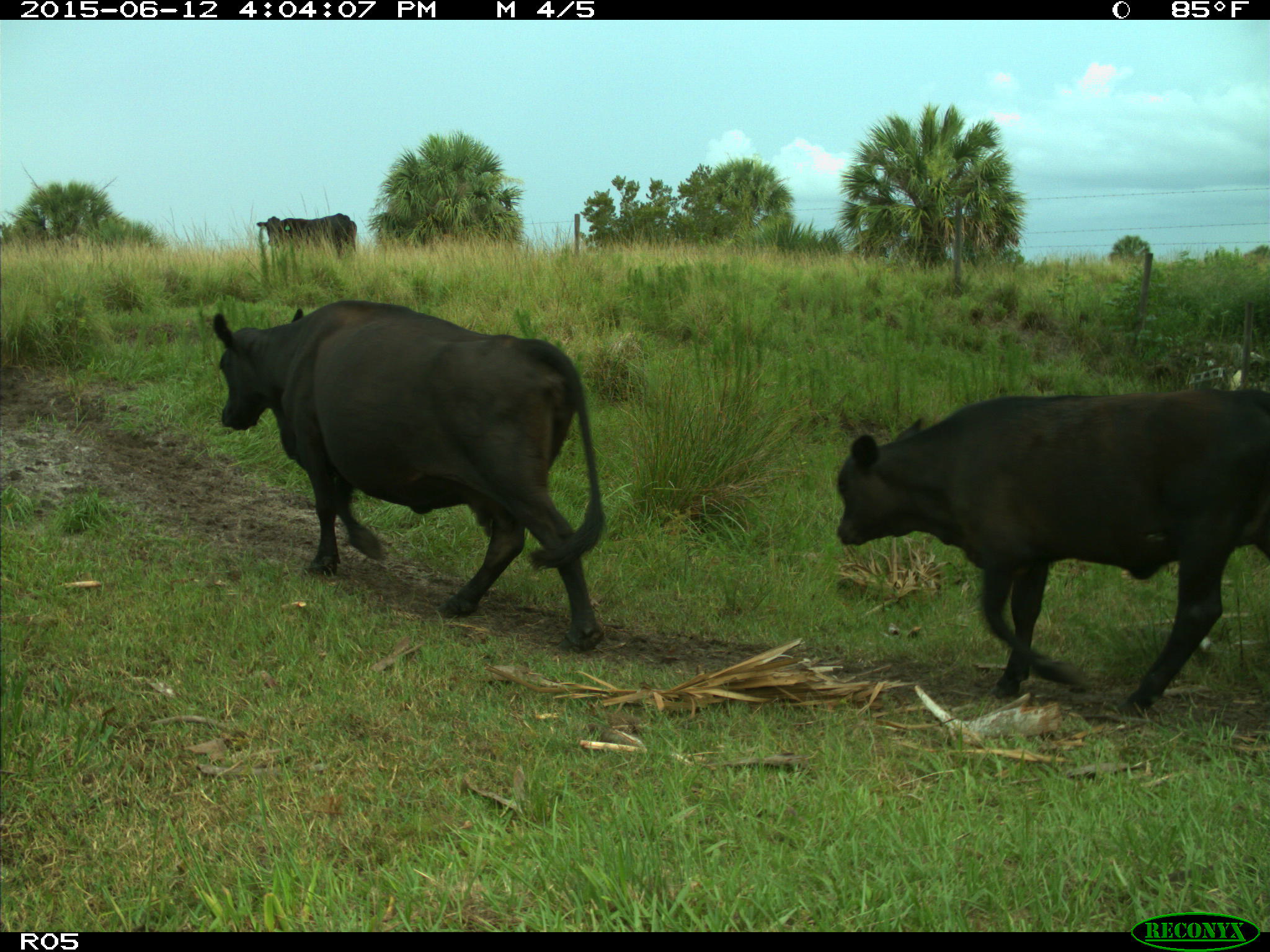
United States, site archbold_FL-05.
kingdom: Animalia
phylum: Chordata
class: Mammalia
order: Artiodactyla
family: Bovidae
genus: Bos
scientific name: Bos taurus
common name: domestic cow